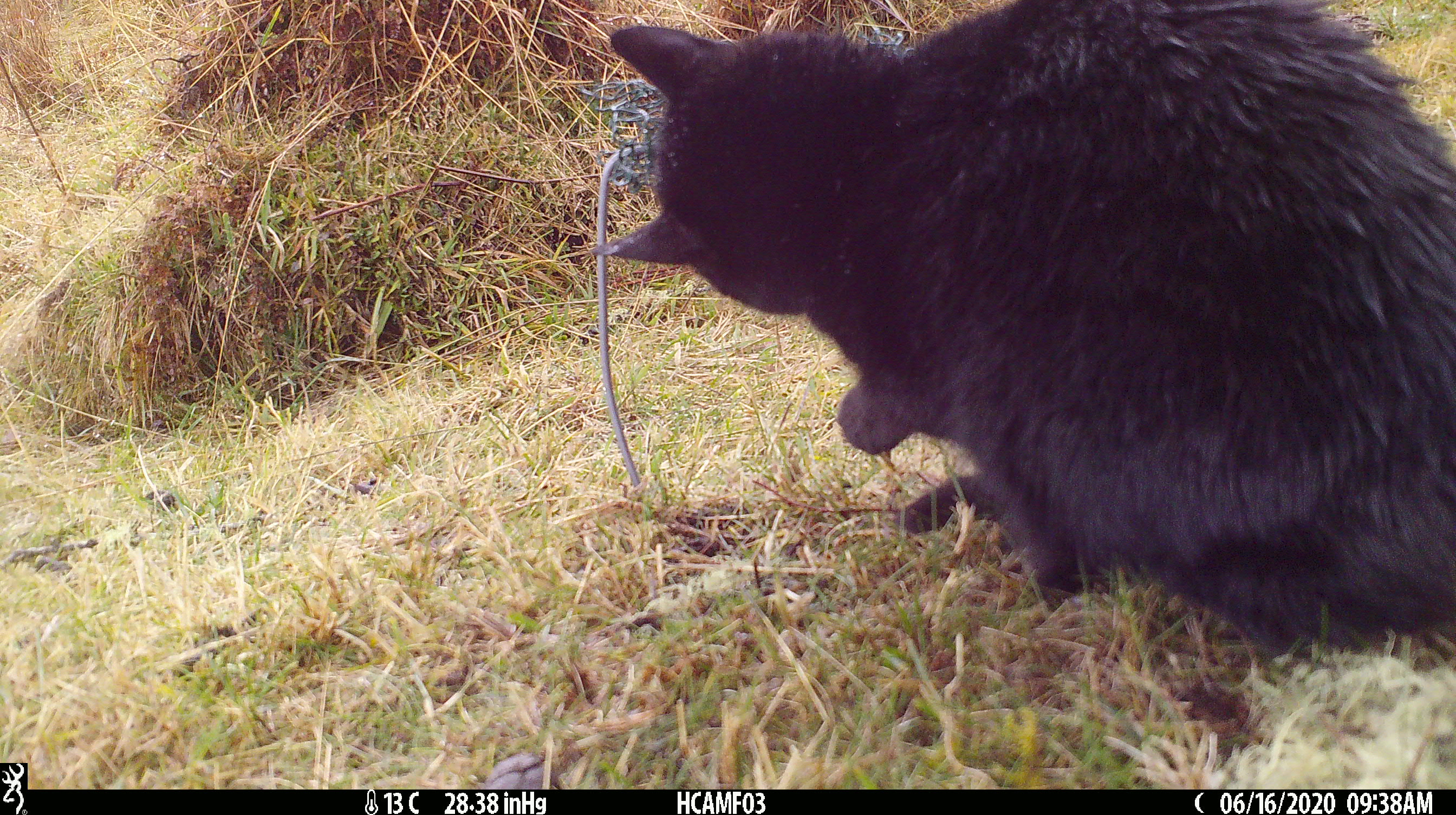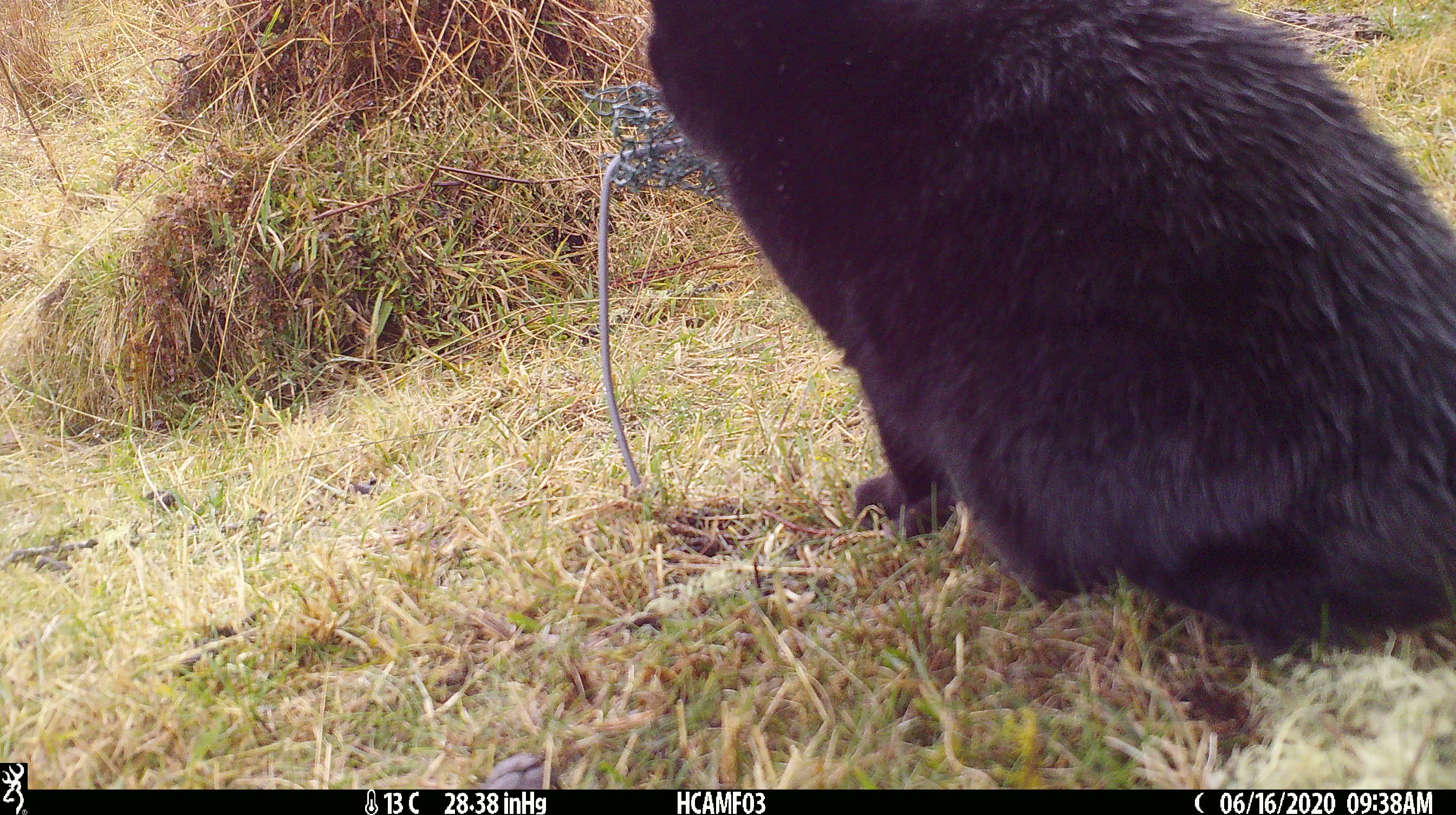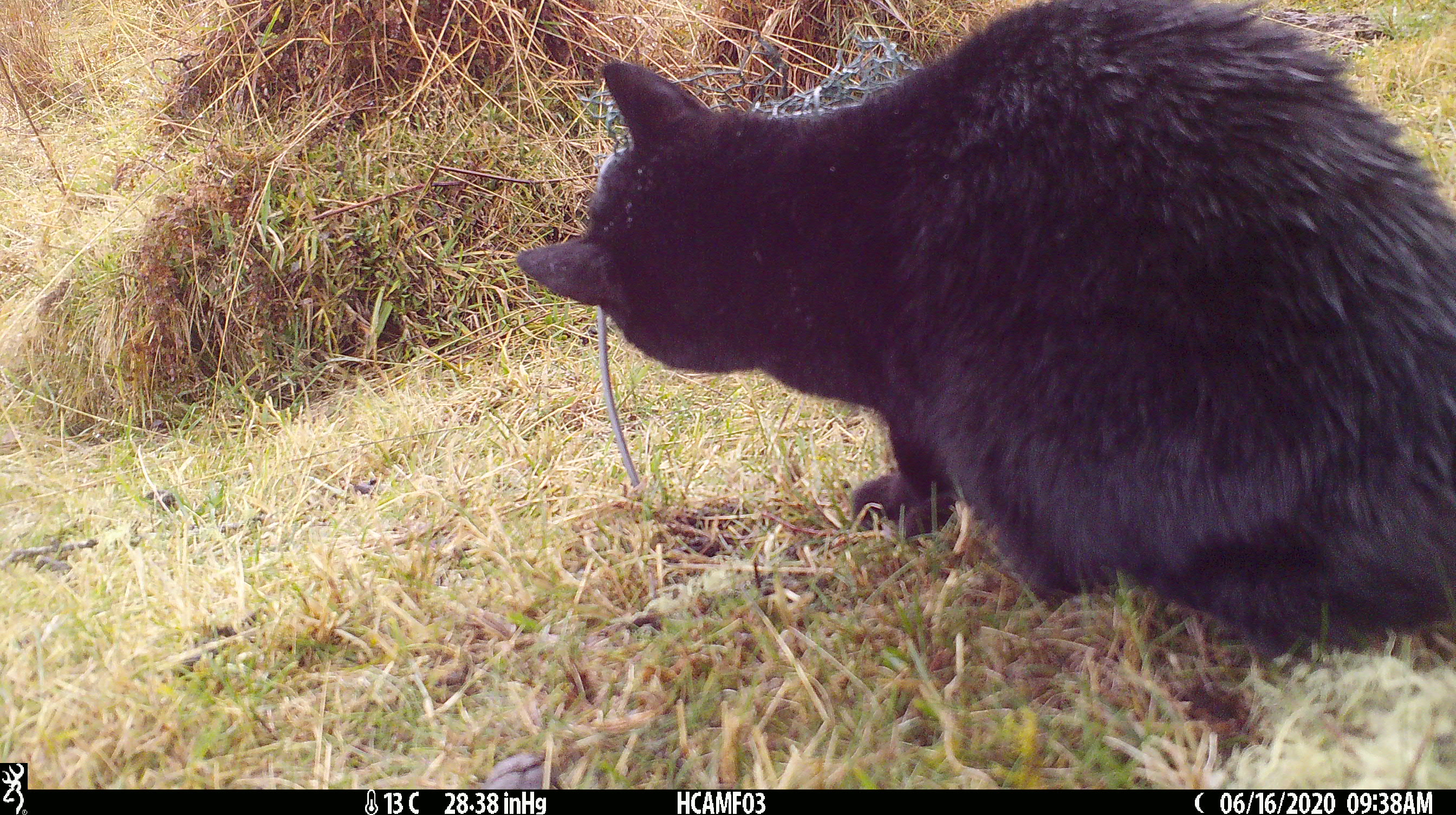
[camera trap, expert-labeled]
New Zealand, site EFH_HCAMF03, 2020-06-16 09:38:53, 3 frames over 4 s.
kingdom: Animalia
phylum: Chordata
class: Mammalia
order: Carnivora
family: Felidae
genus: Felis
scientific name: Felis catus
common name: domestic cat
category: cat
Cat (domestic cat) (Felis catus).